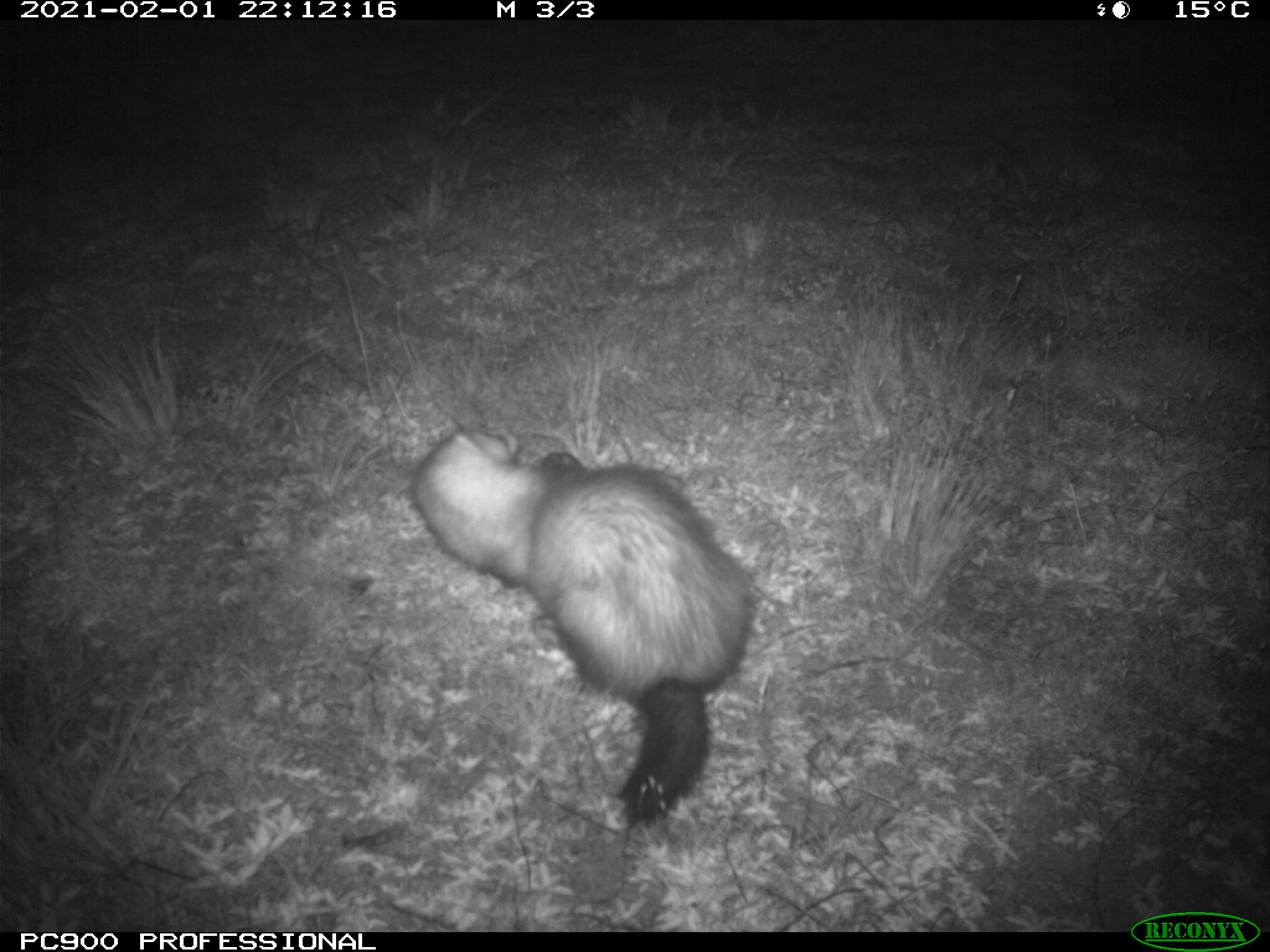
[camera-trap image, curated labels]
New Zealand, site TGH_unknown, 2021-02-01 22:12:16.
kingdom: Animalia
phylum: Chordata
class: Mammalia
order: Carnivora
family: Mustelidae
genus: Mustela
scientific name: Mustela furo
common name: ferret